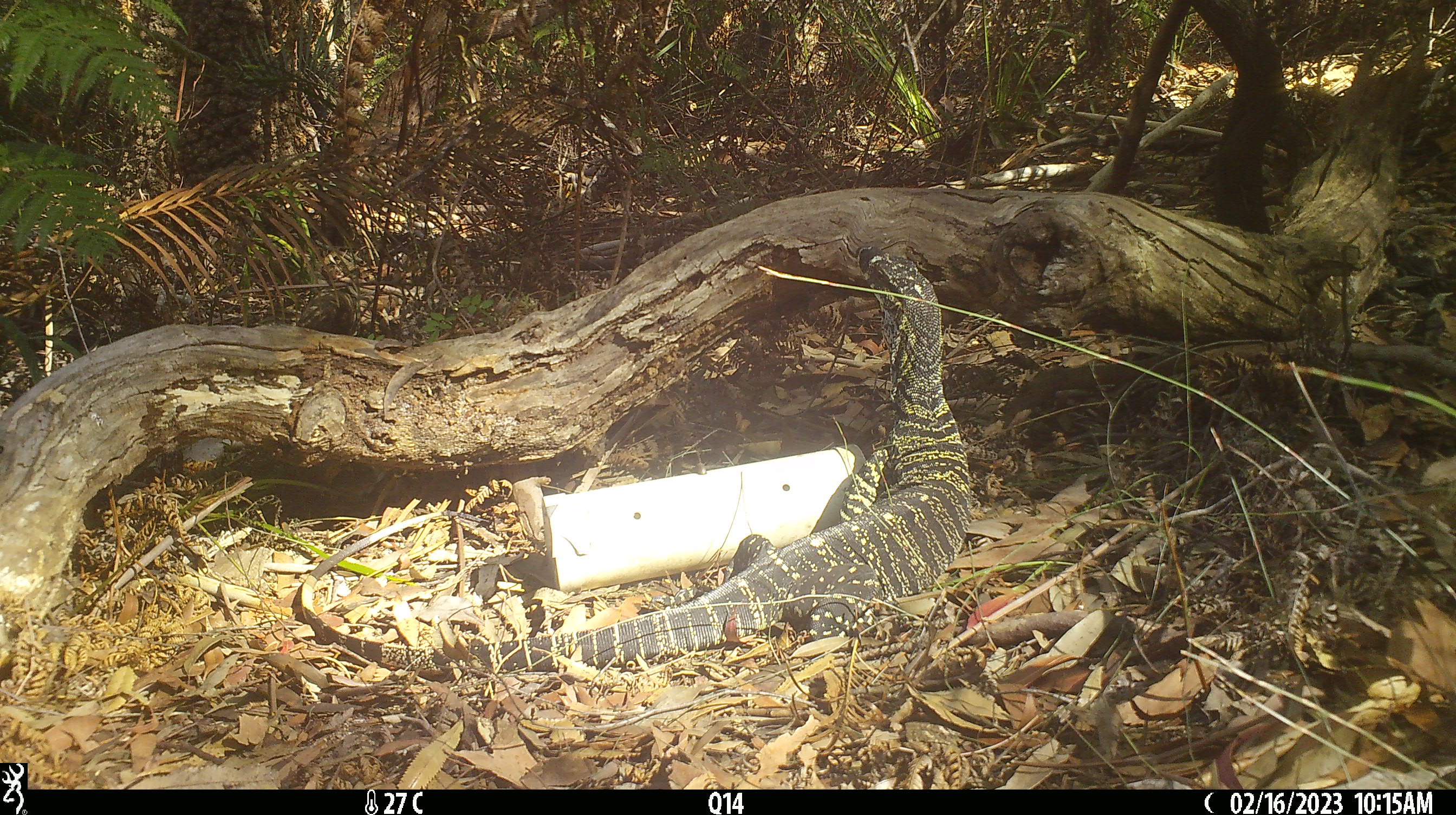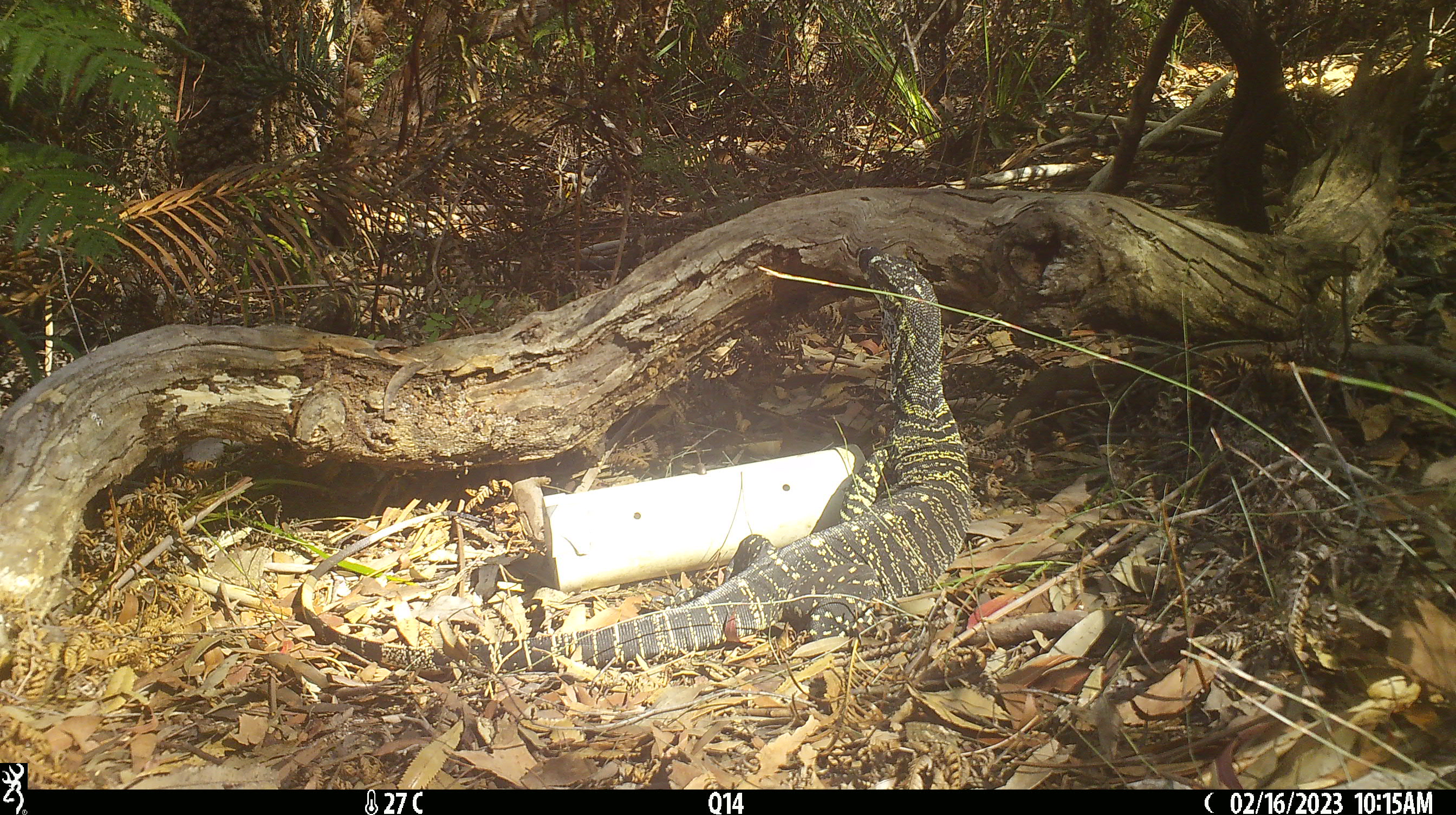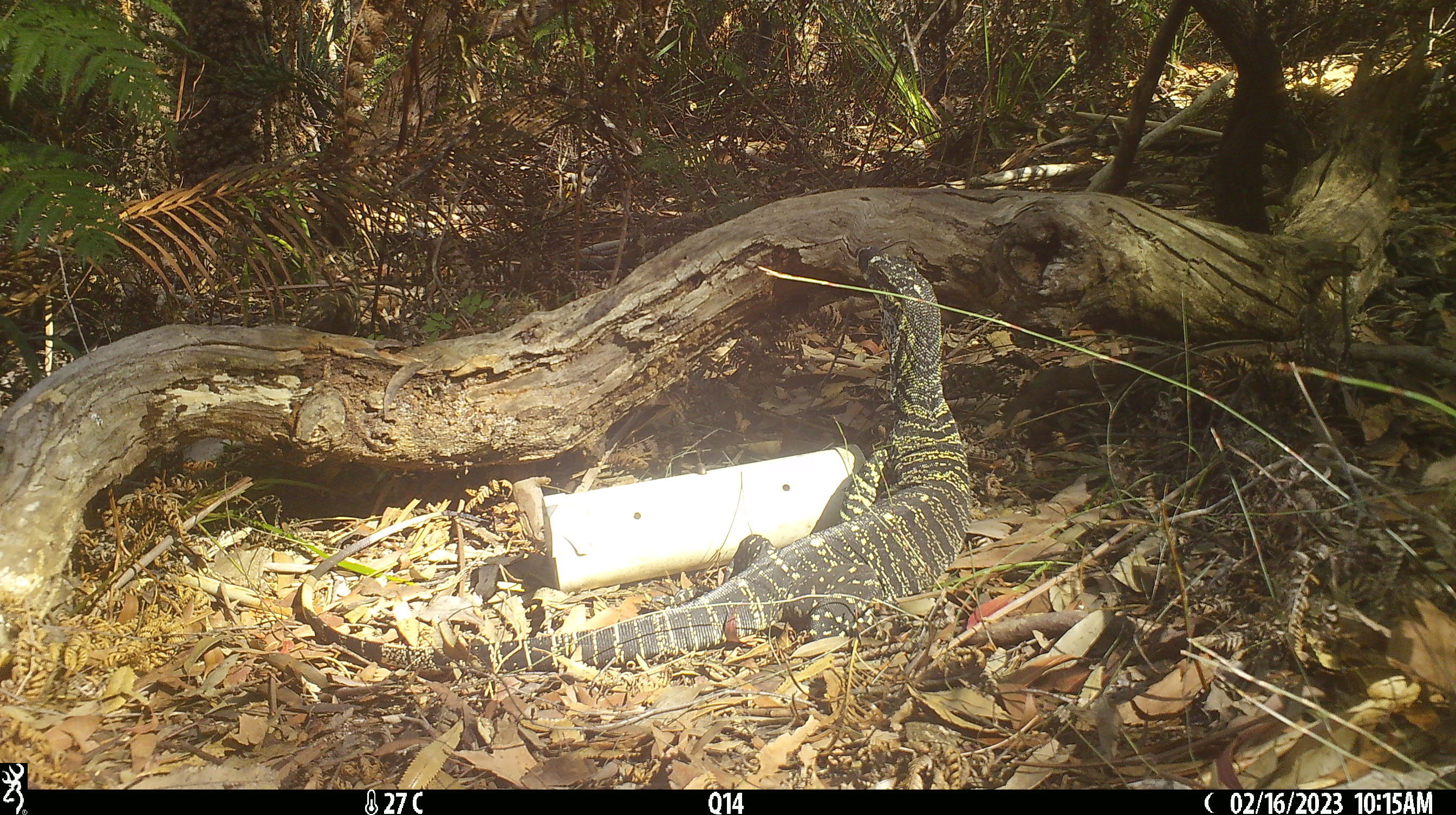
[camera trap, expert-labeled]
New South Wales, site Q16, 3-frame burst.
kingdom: Animalia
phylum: Chordata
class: Reptilia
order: Squamata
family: Varanidae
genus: Varanus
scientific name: Varanus varius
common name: lace monitor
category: goanna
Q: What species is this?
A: Goanna (lace monitor) (Varanus varius).